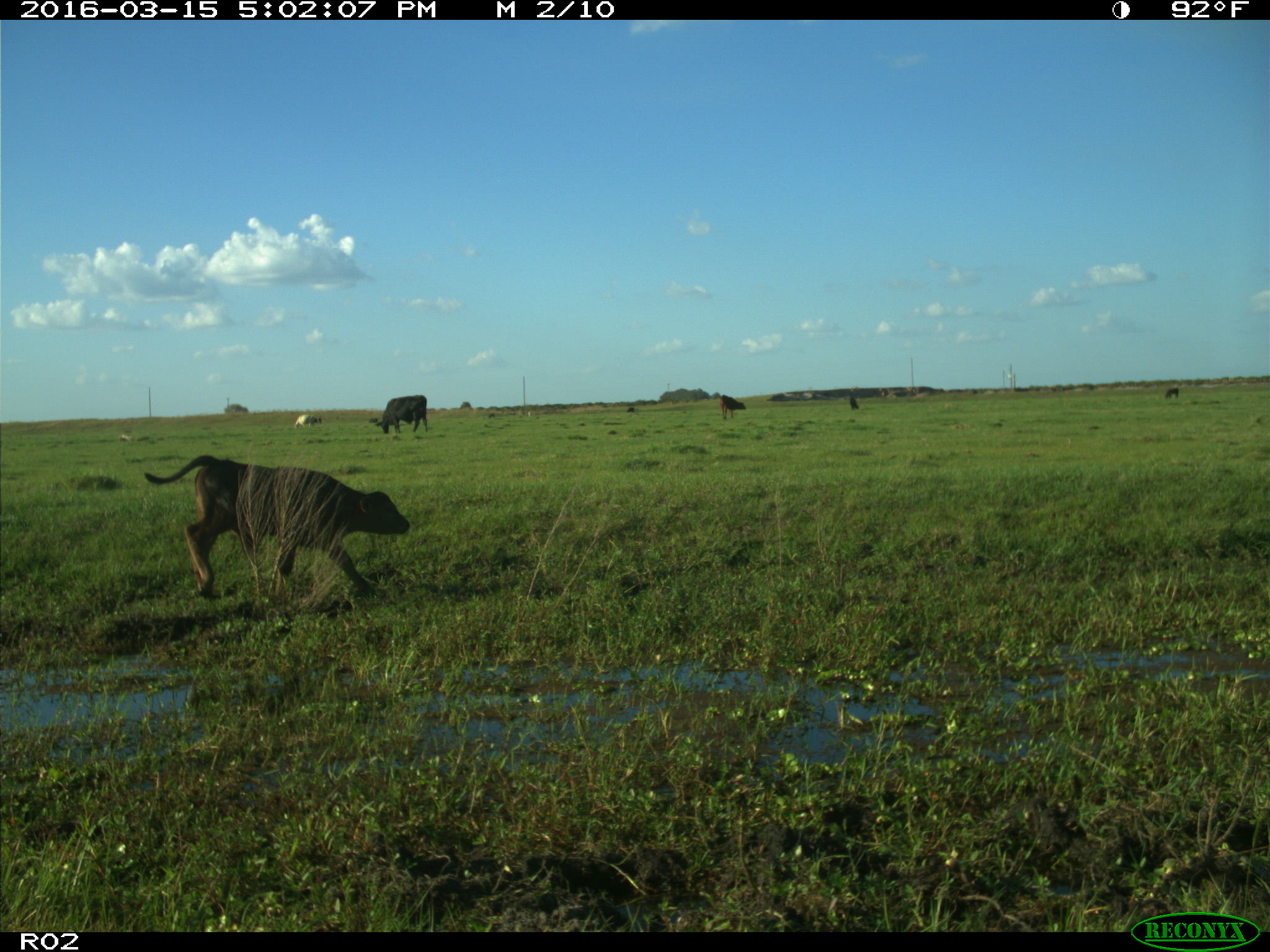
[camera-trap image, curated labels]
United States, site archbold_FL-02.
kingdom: Animalia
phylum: Chordata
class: Mammalia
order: Artiodactyla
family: Bovidae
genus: Bos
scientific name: Bos taurus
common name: domestic cow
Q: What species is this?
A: Bos taurus (domestic cow).